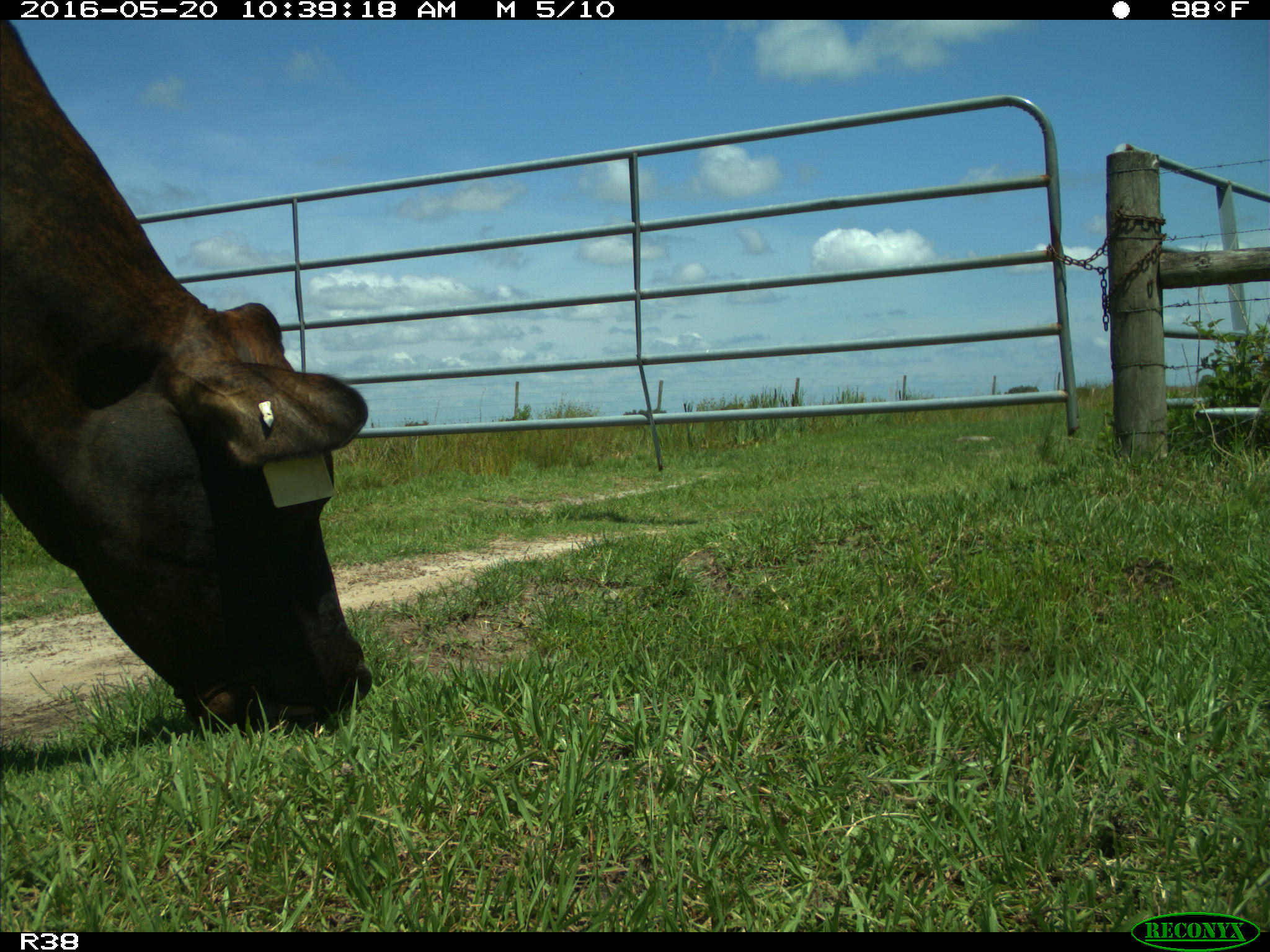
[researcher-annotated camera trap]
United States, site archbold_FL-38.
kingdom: Animalia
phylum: Chordata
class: Mammalia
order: Artiodactyla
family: Bovidae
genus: Bos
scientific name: Bos taurus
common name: domestic cow